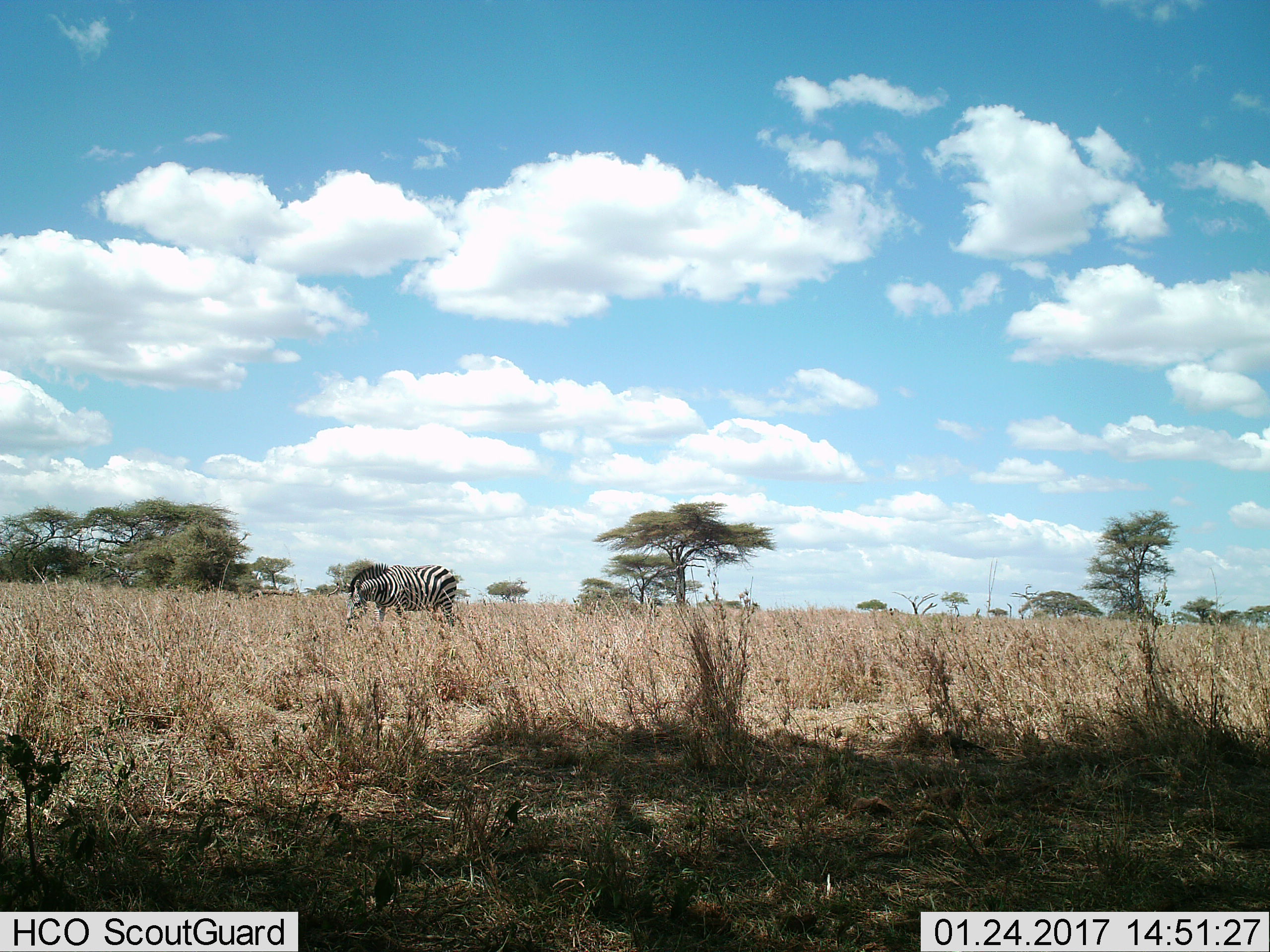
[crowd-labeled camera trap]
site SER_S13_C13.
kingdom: Animalia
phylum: Chordata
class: Mammalia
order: Perissodactyla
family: Equidae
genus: Equus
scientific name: Equus quagga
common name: plains zebra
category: zebraplains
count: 1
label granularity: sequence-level